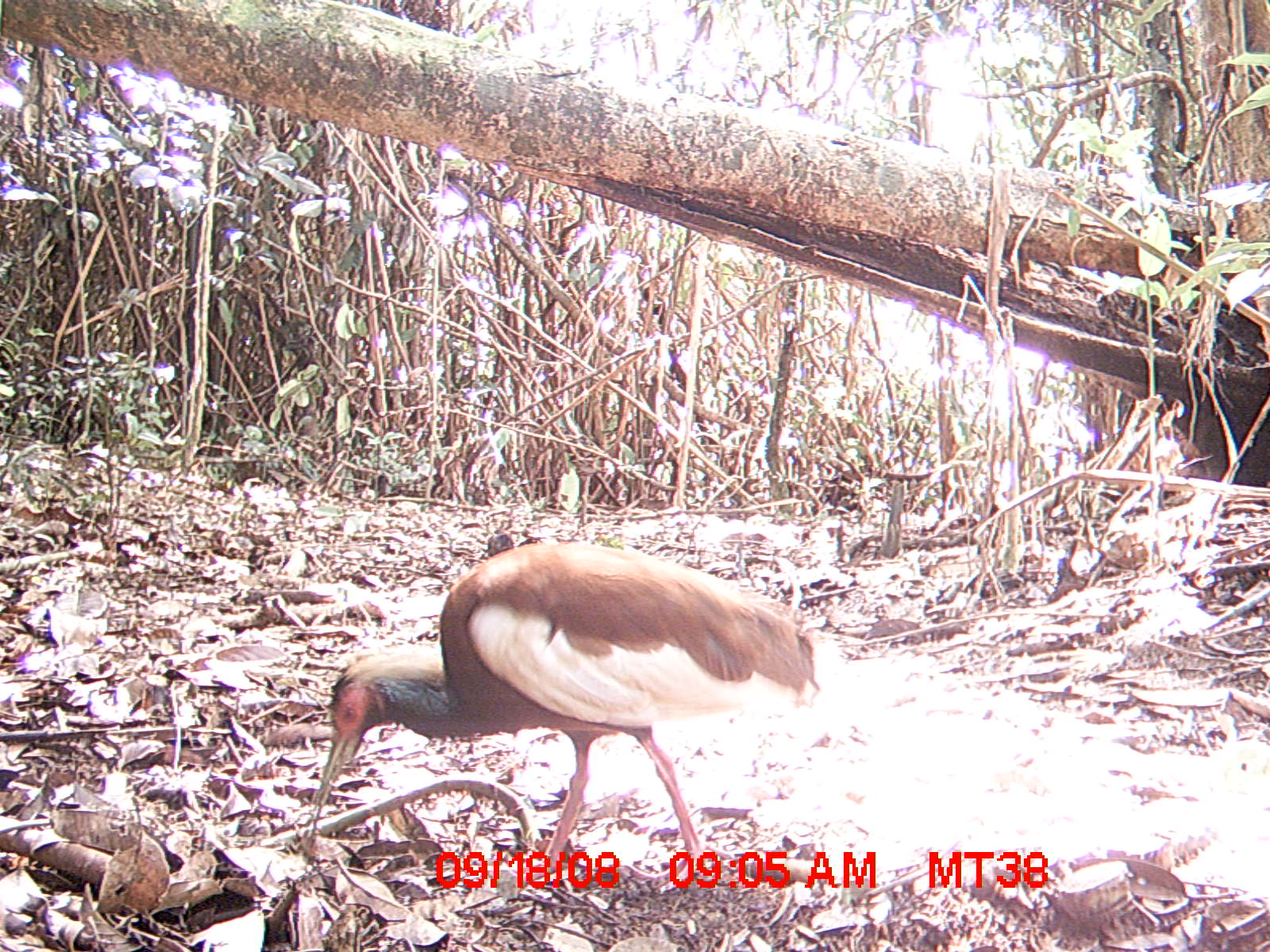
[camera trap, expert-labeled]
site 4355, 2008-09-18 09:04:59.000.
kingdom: Animalia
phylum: Chordata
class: Aves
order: Cuculiformes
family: Cuculidae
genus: Coua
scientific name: Coua serriana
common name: red-breasted coua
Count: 2.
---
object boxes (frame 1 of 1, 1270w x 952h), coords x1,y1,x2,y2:
coua serriana: 309,541,820,893